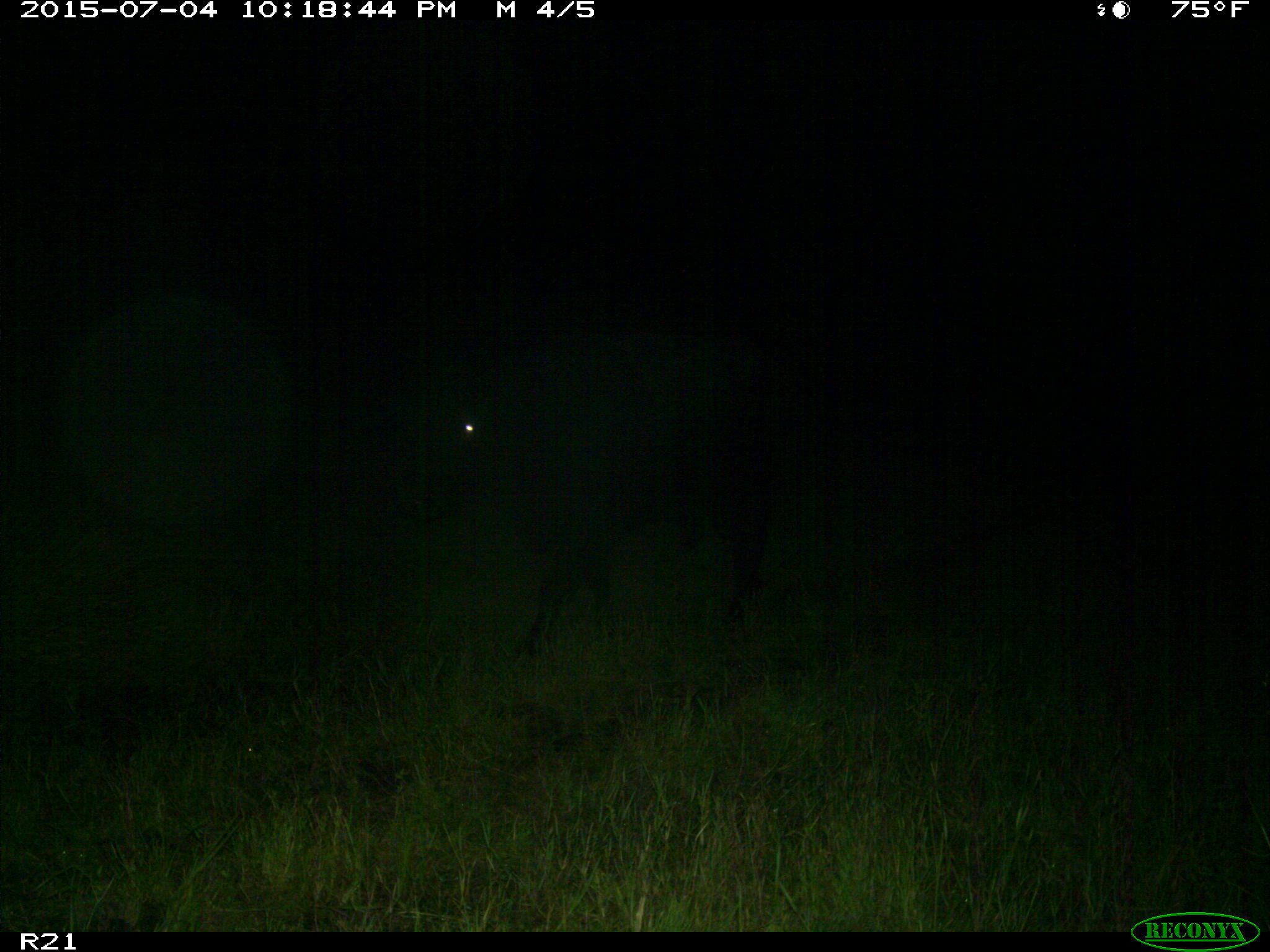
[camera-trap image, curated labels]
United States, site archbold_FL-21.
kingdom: Animalia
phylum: Chordata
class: Mammalia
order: Artiodactyla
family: Bovidae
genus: Bos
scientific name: Bos taurus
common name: domestic cow